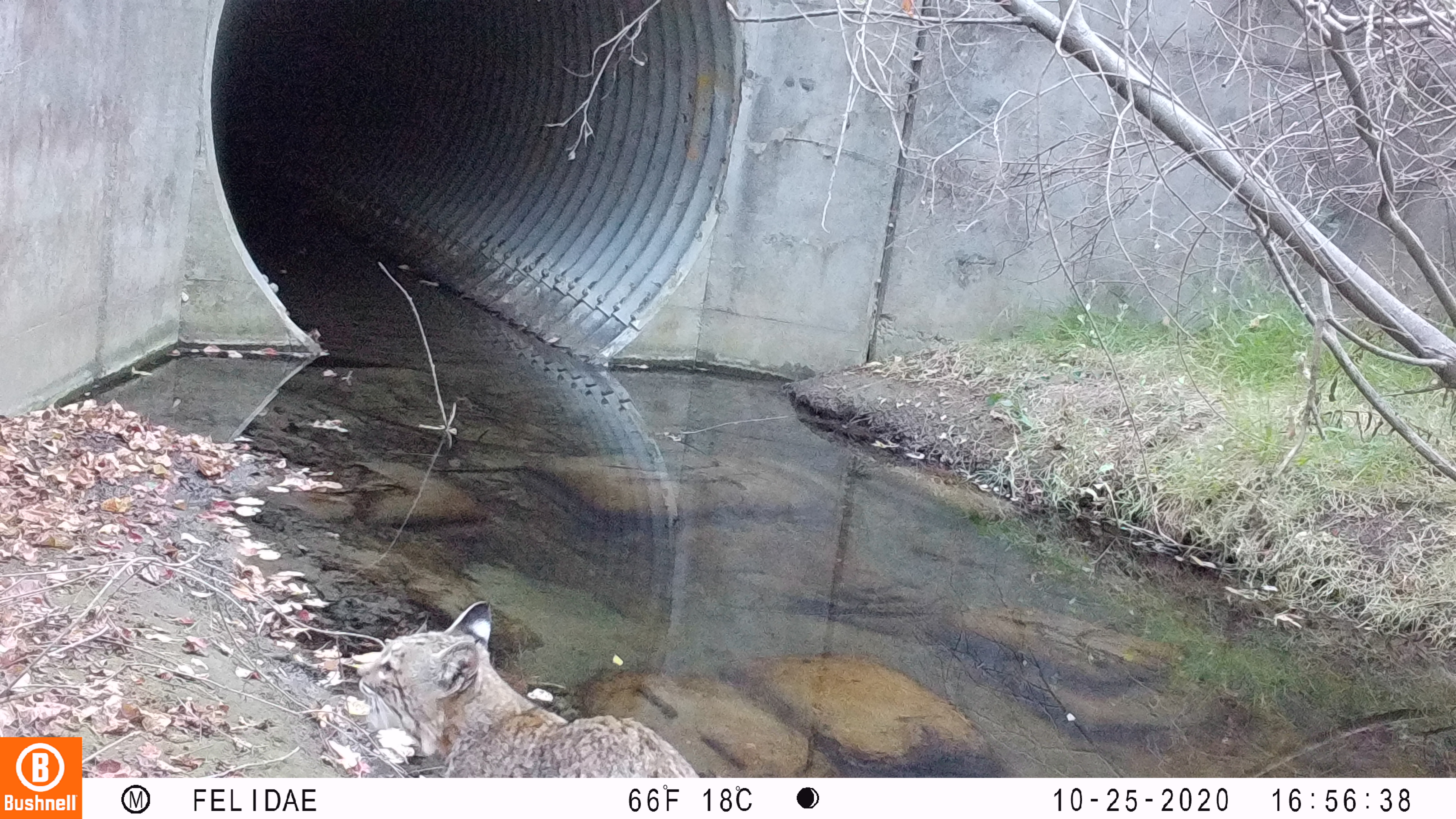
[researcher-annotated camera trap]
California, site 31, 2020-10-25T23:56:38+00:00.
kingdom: Animalia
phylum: Chordata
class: Mammalia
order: Carnivora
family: Felidae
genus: Lynx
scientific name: Lynx rufus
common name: bobcat